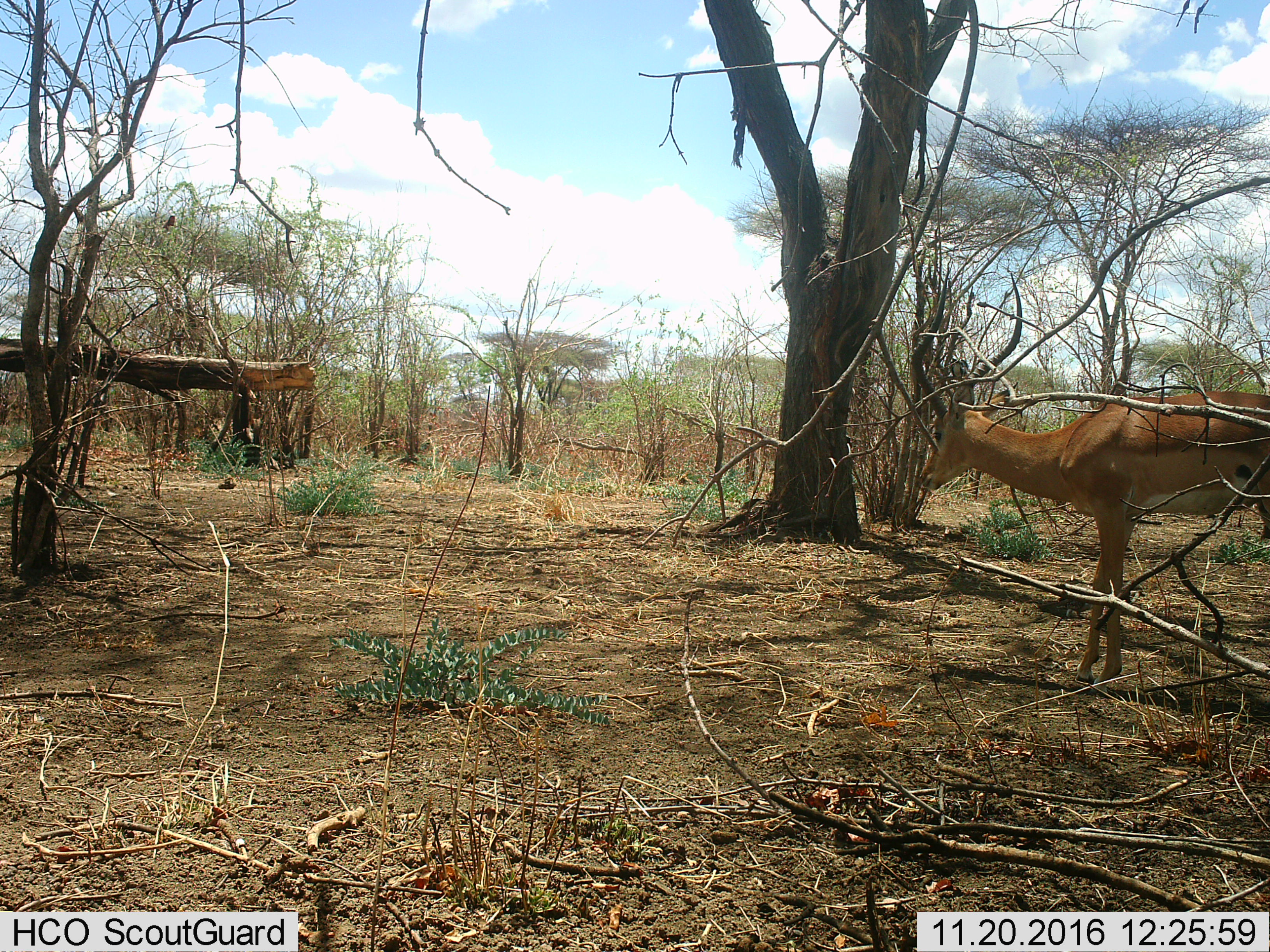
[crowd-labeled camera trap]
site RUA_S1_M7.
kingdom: Animalia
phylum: Chordata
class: Mammalia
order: Artiodactyla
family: Bovidae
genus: Aepyceros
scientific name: Aepyceros melampus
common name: impala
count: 1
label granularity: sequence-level